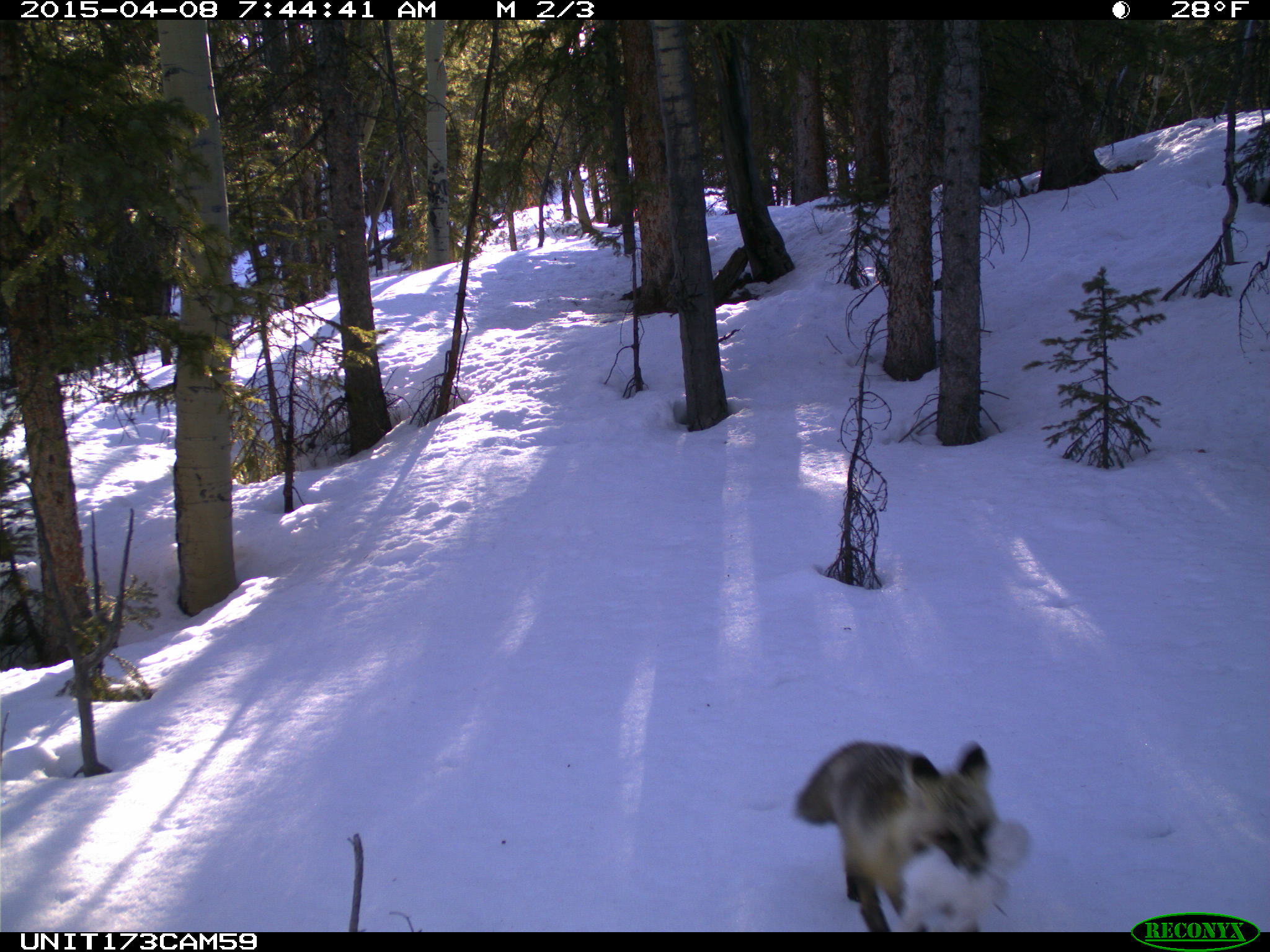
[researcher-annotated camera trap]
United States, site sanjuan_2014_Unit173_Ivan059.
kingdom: Animalia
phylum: Chordata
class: Mammalia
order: Lagomorpha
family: Leporidae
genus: Lepus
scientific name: Lepus americanus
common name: snowshoe hare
Lepus americanus (snowshoe hare).